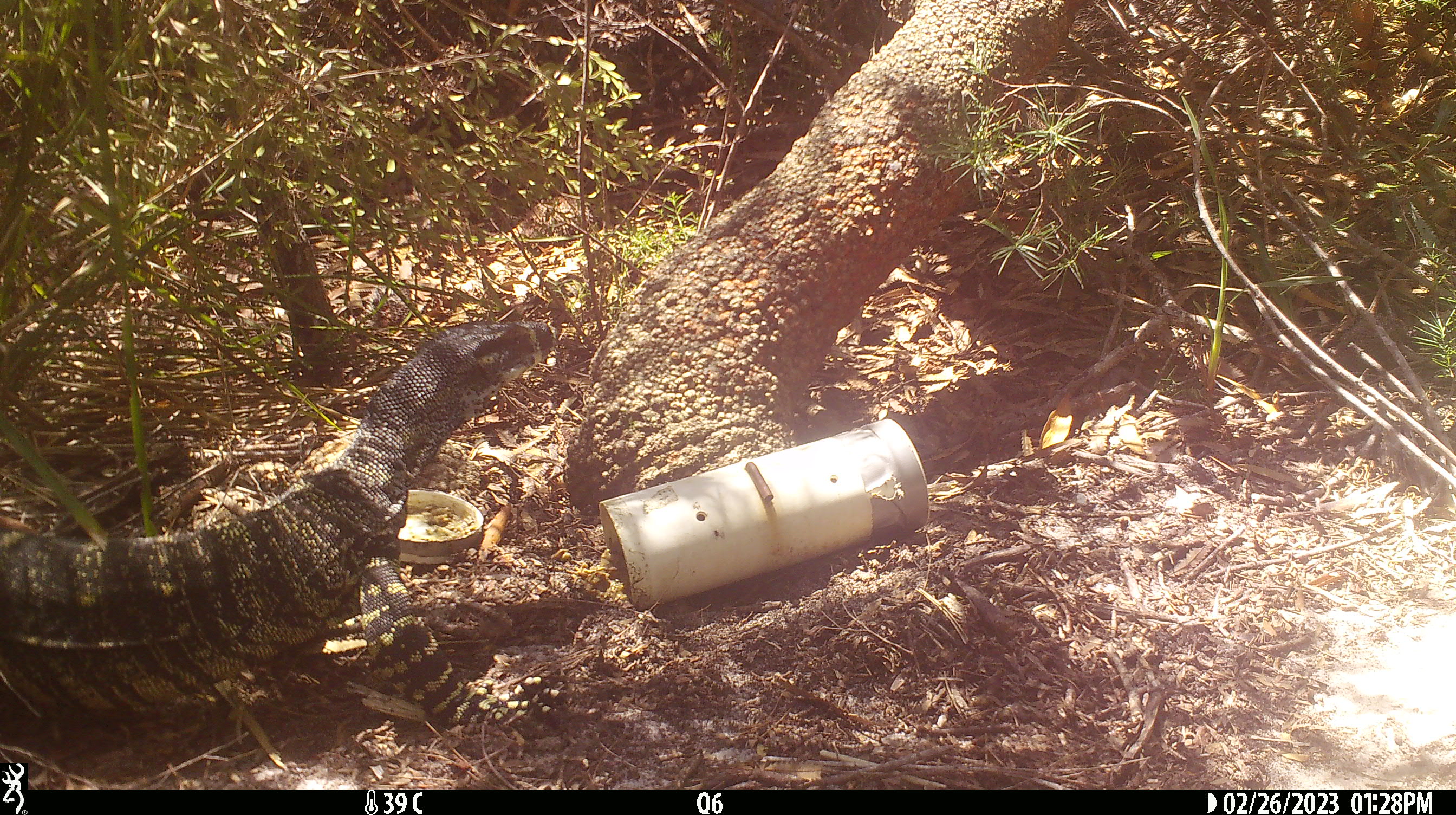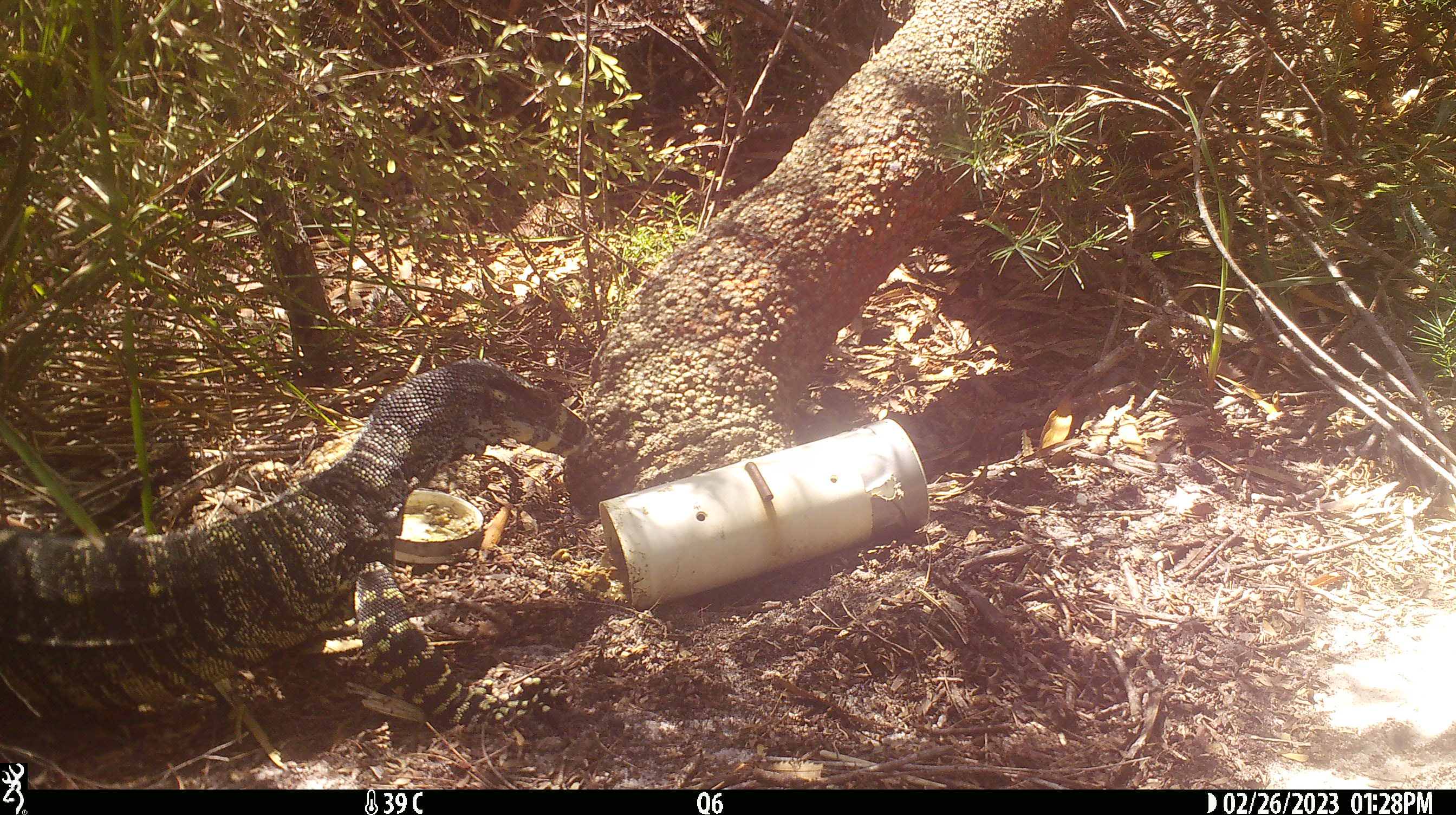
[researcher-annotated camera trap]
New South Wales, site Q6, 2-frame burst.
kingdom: Animalia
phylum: Chordata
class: Reptilia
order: Squamata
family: Varanidae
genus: Varanus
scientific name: Varanus varius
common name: lace monitor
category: goanna